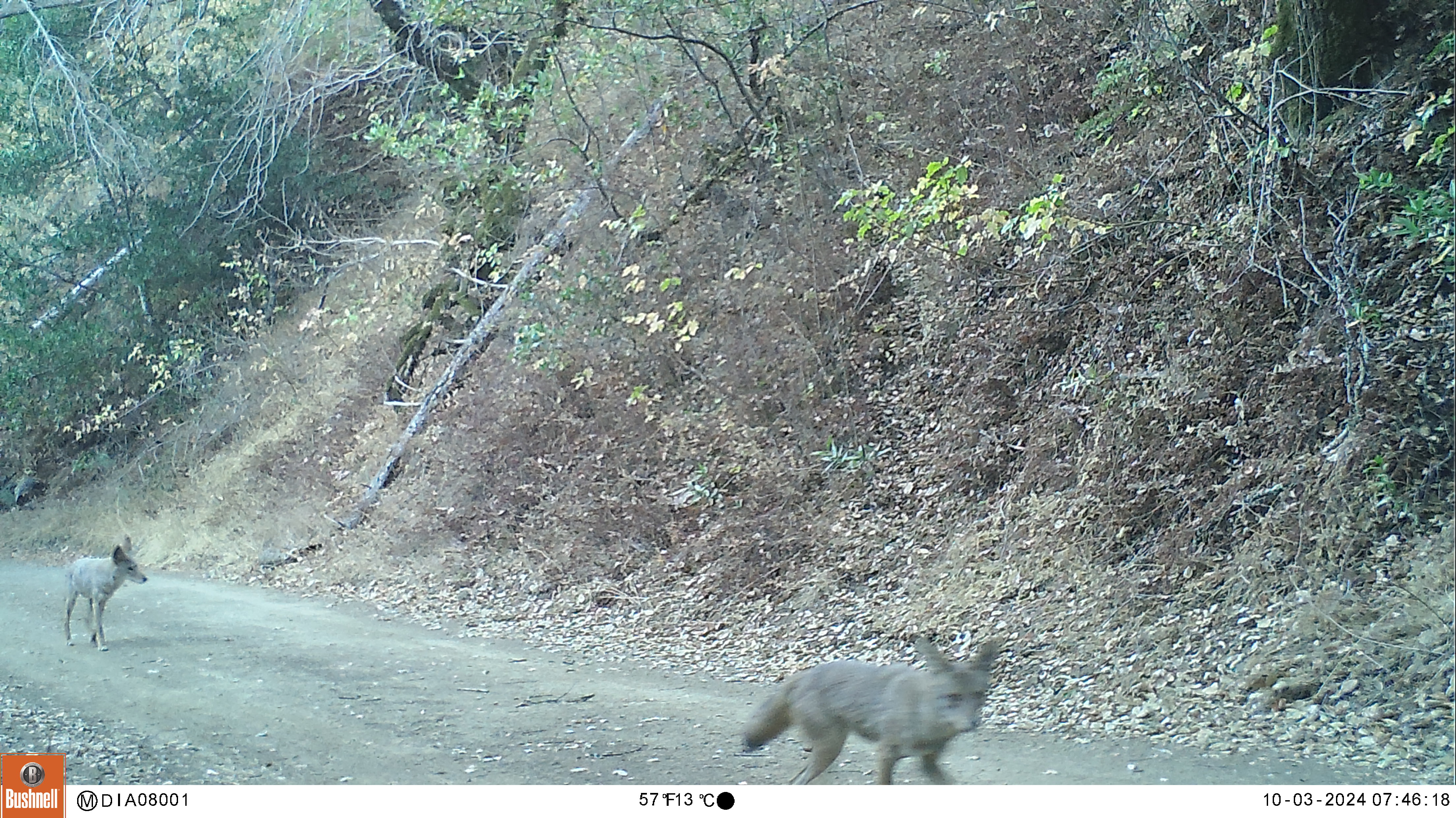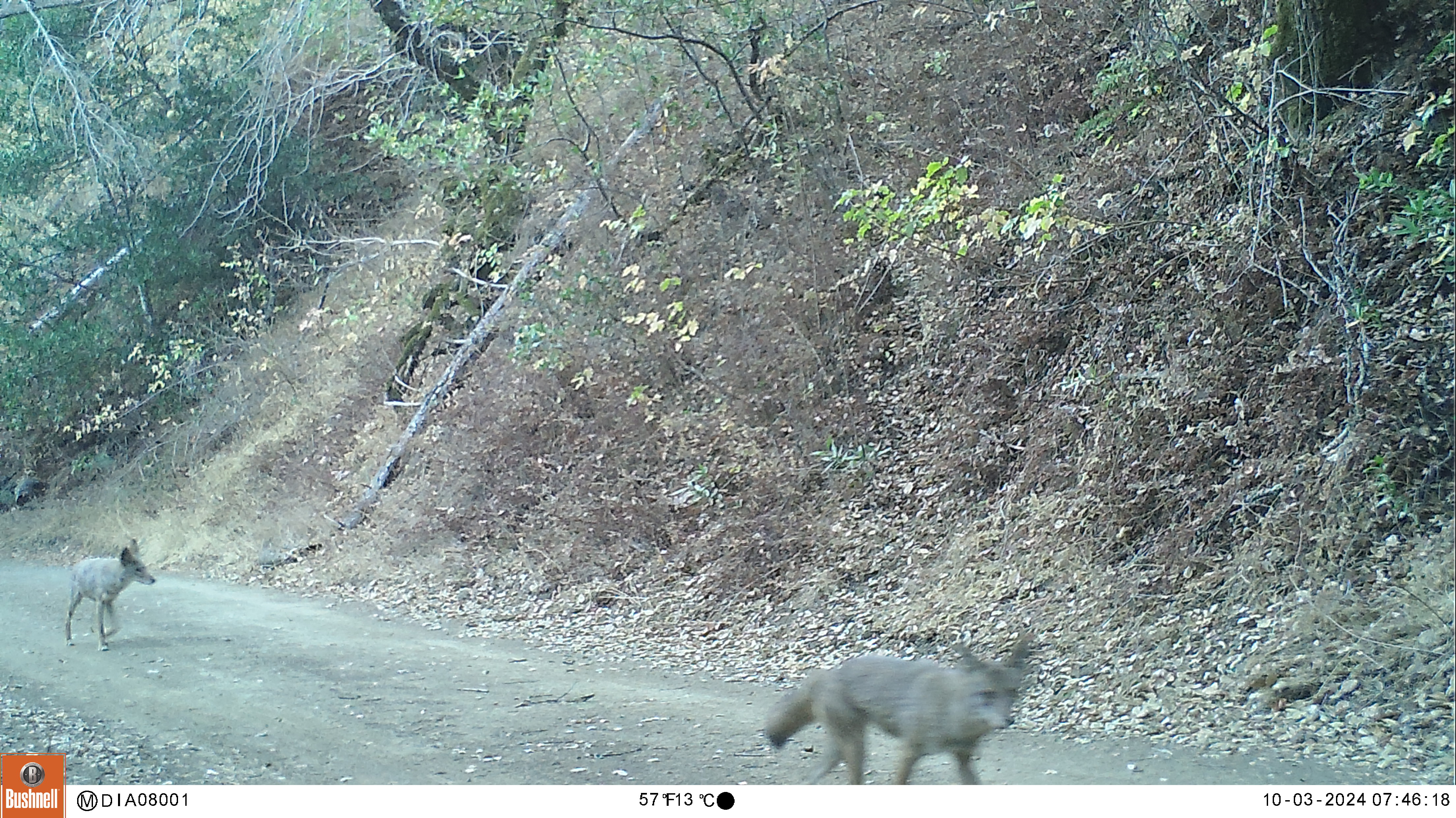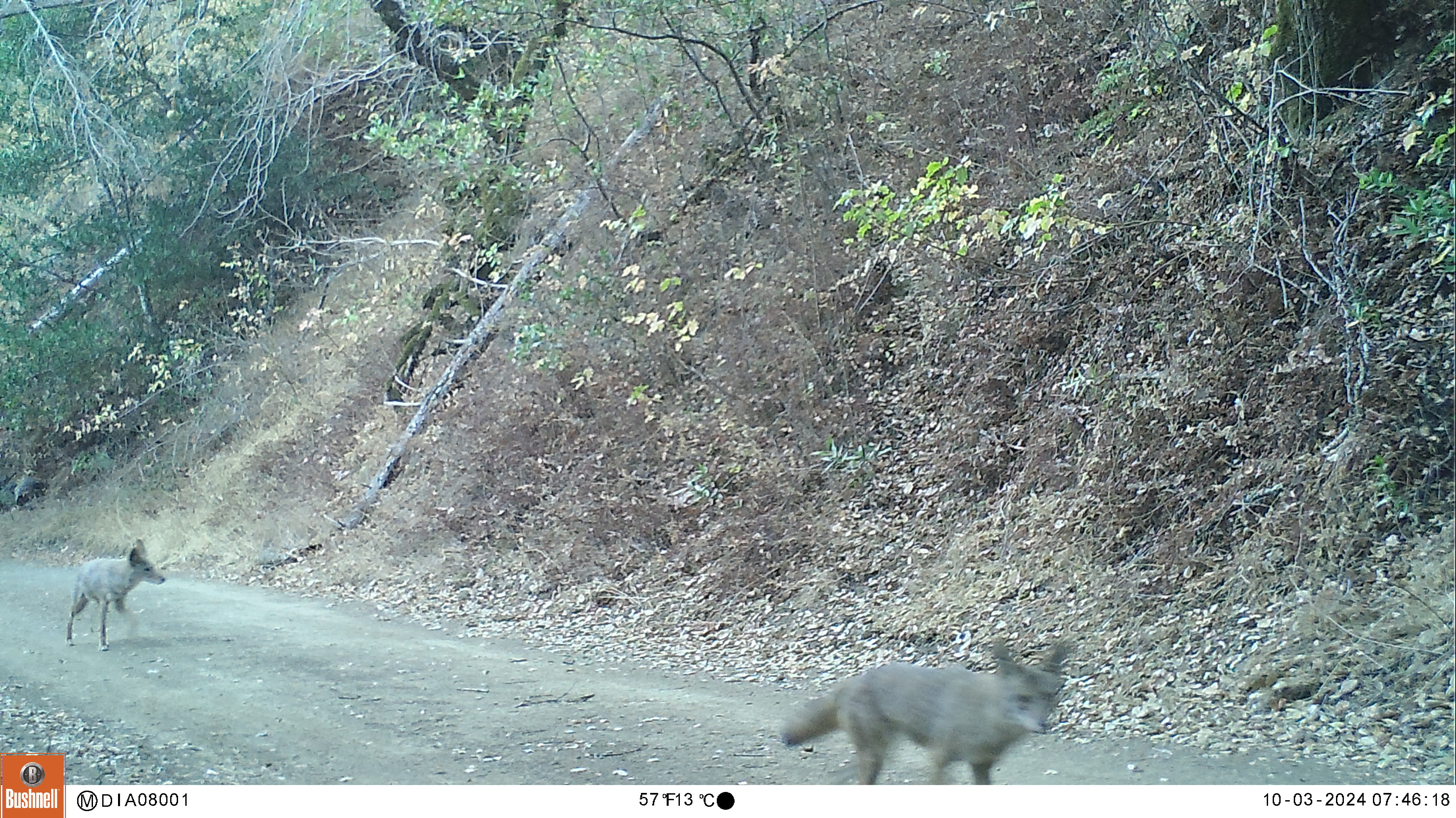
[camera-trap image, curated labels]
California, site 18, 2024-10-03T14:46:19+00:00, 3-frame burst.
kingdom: Animalia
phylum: Chordata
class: Mammalia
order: Carnivora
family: Canidae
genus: Canis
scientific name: Canis latrans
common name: coyote